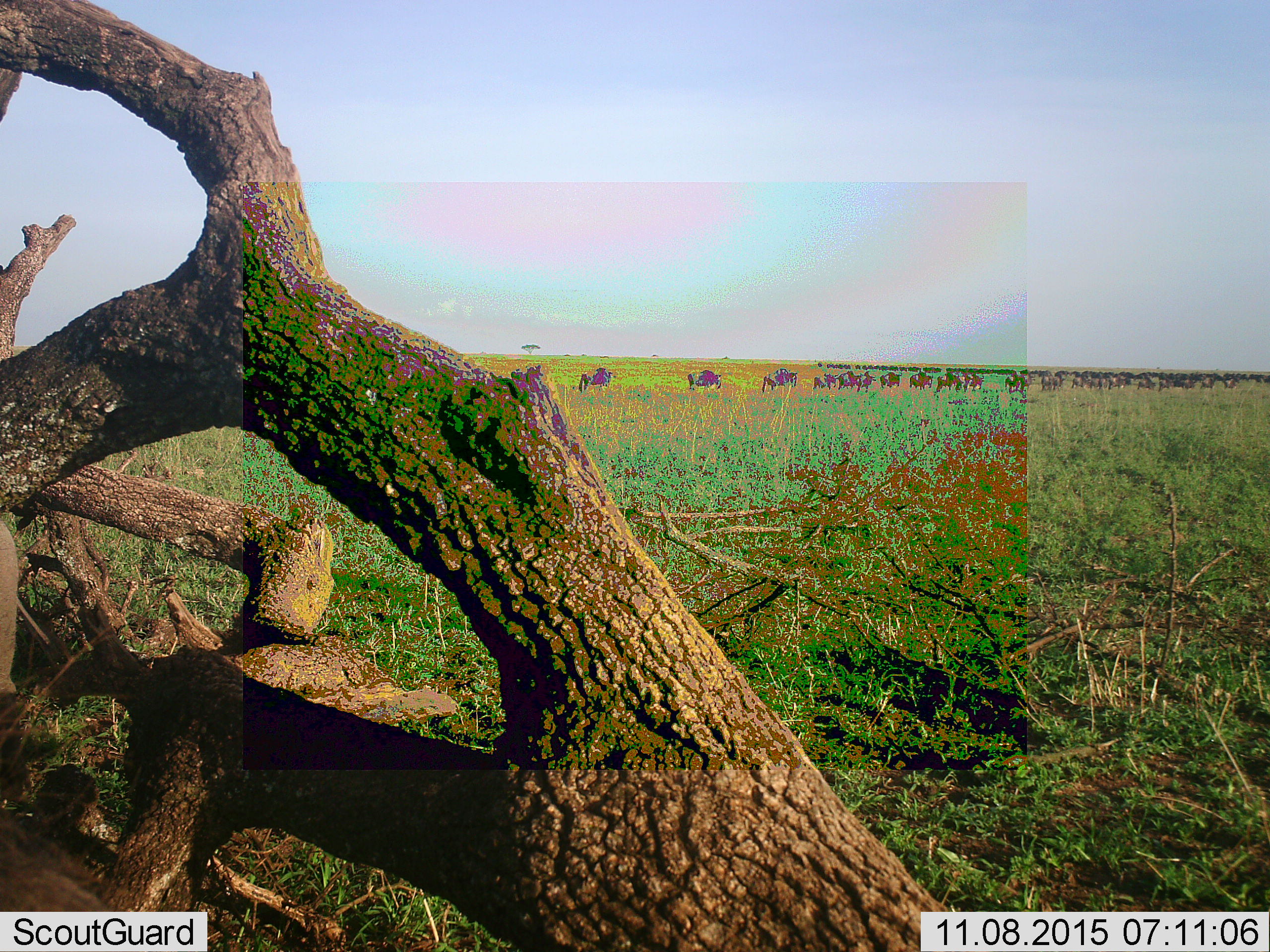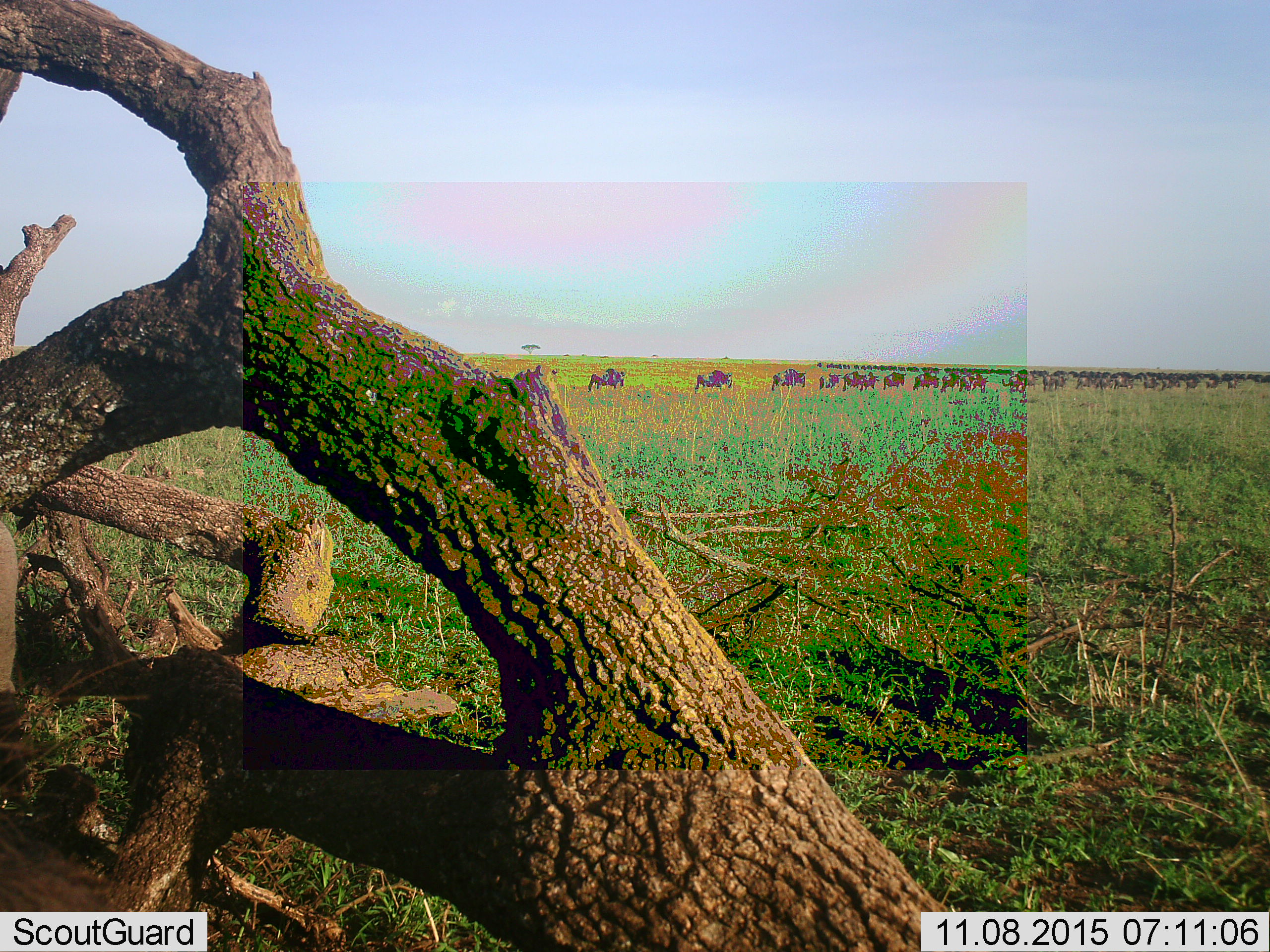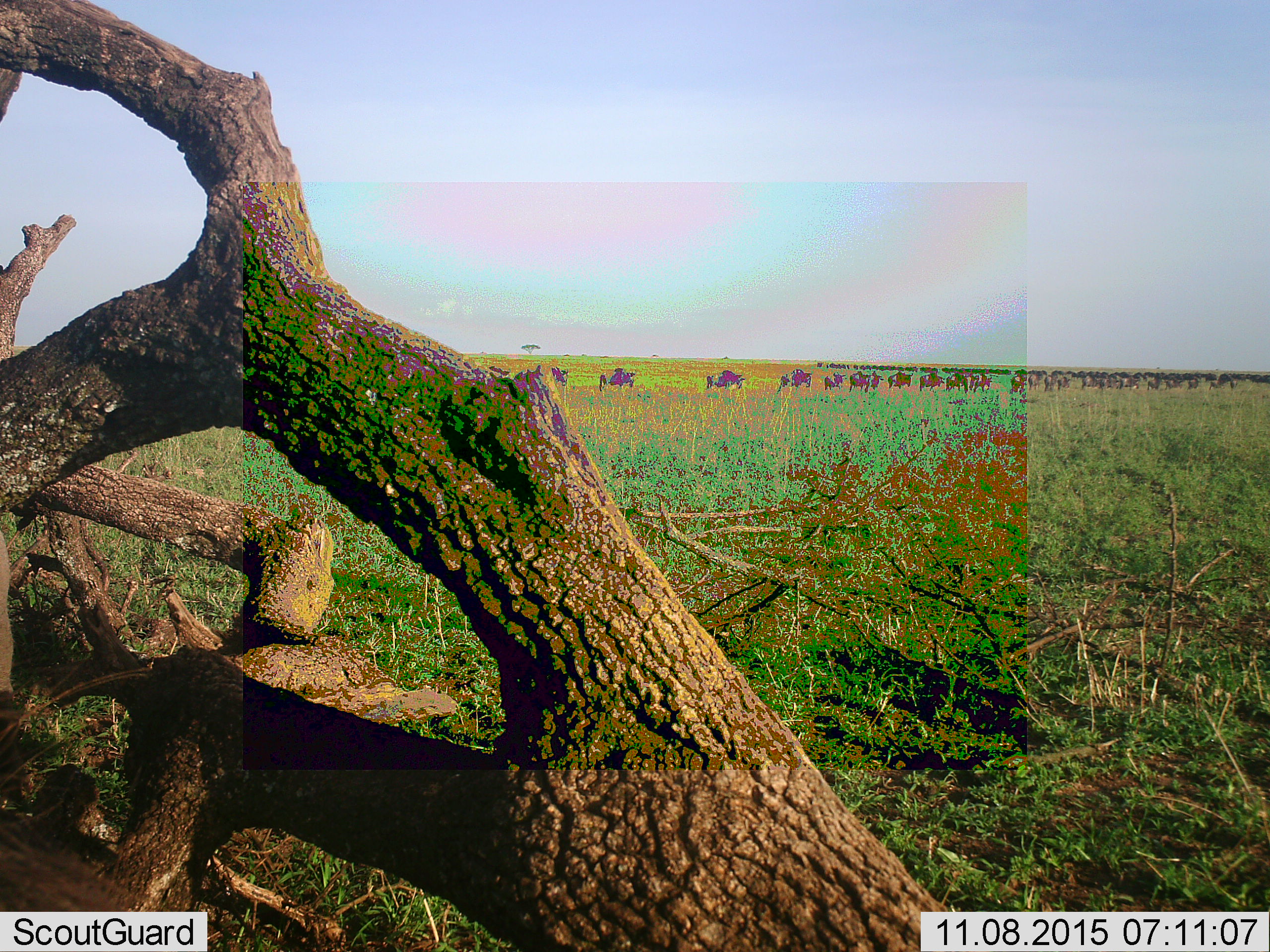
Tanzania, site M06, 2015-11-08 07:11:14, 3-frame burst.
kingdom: Animalia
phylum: Chordata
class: Mammalia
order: Artiodactyla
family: Bovidae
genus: Connochaetes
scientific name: Connochaetes taurinus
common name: blue wildebeest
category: wildebeest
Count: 51+.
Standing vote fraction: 38%.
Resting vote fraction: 12%.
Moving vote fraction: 88%.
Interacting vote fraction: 12%.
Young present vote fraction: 12%.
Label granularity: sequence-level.